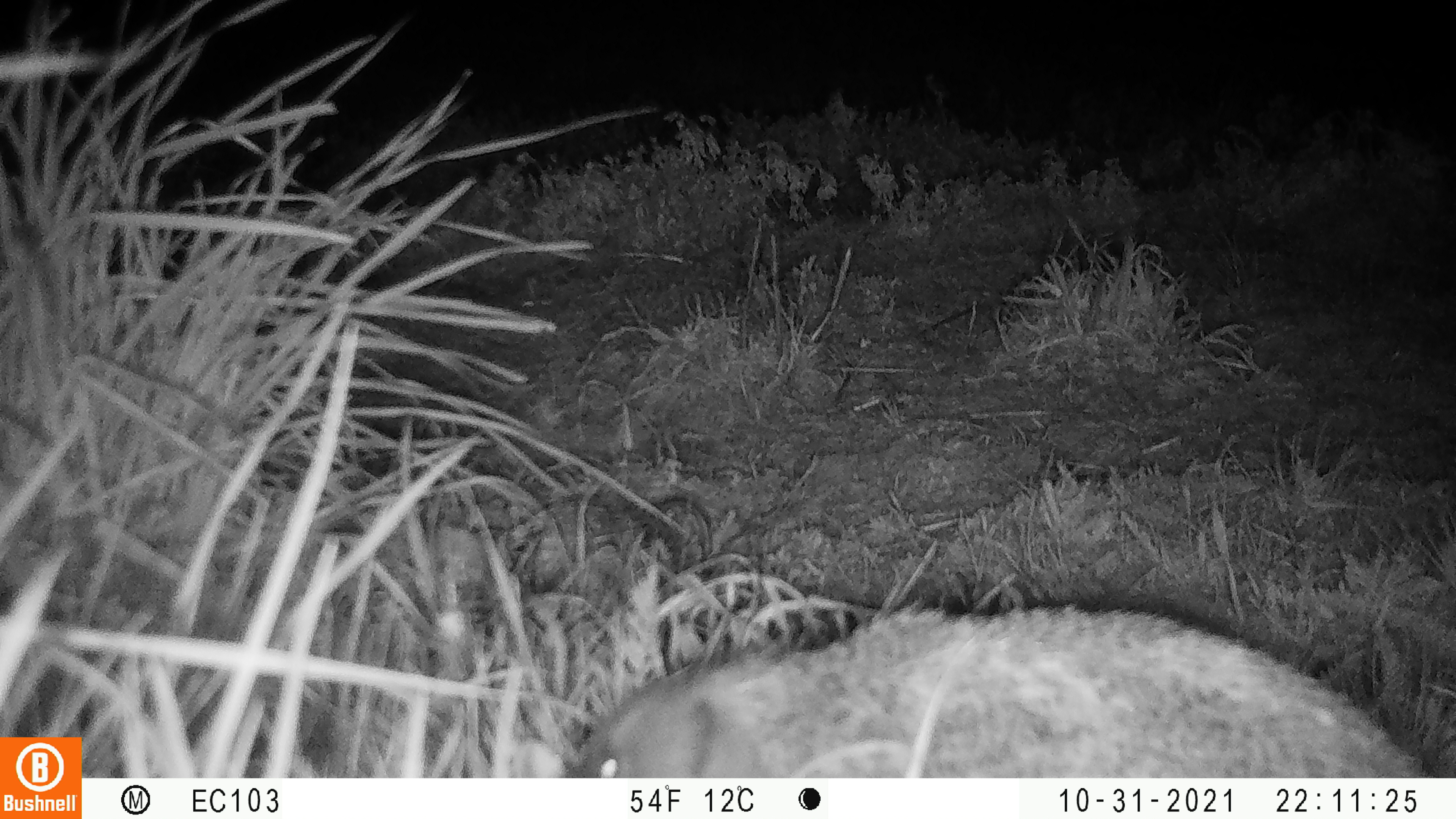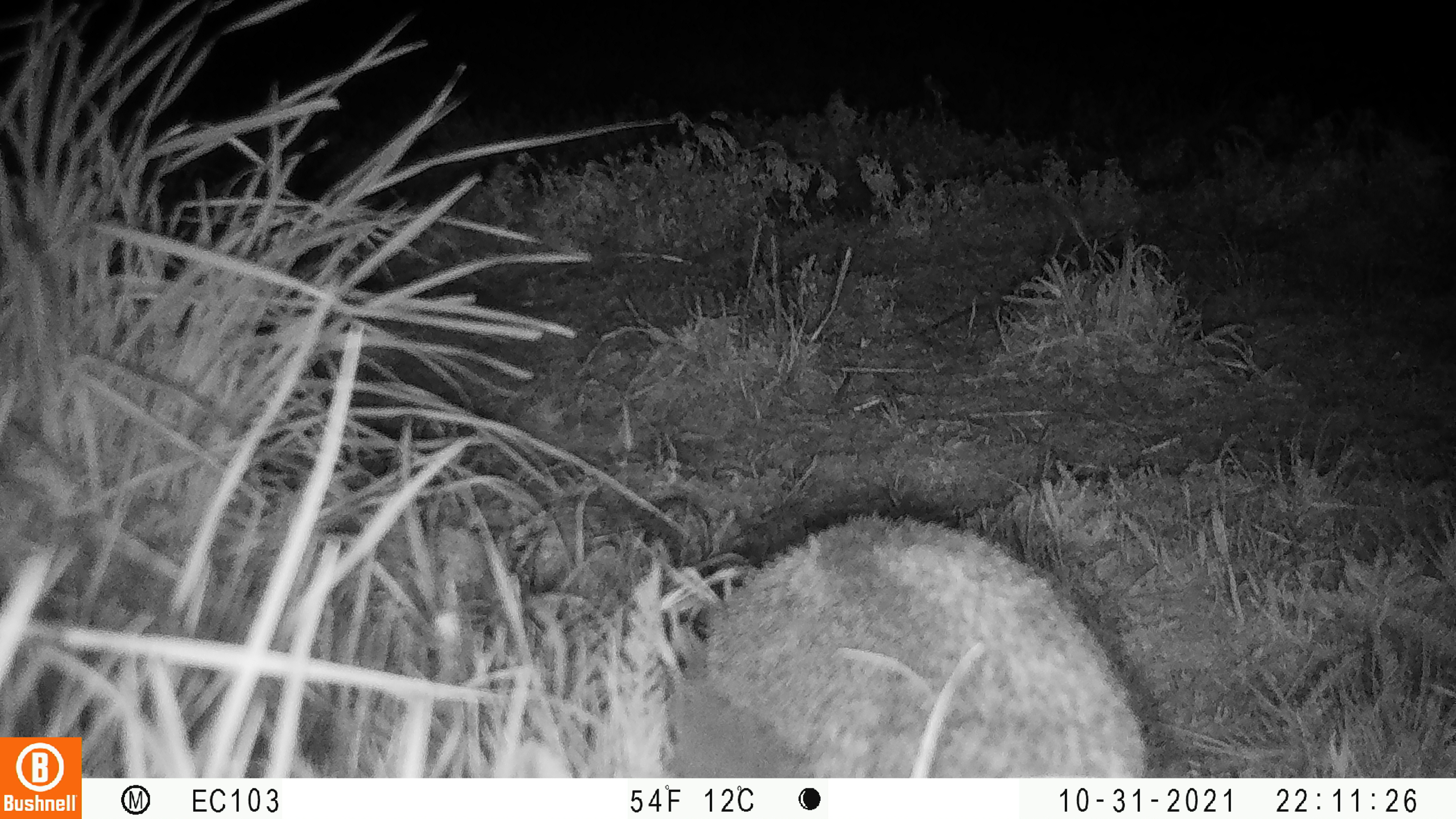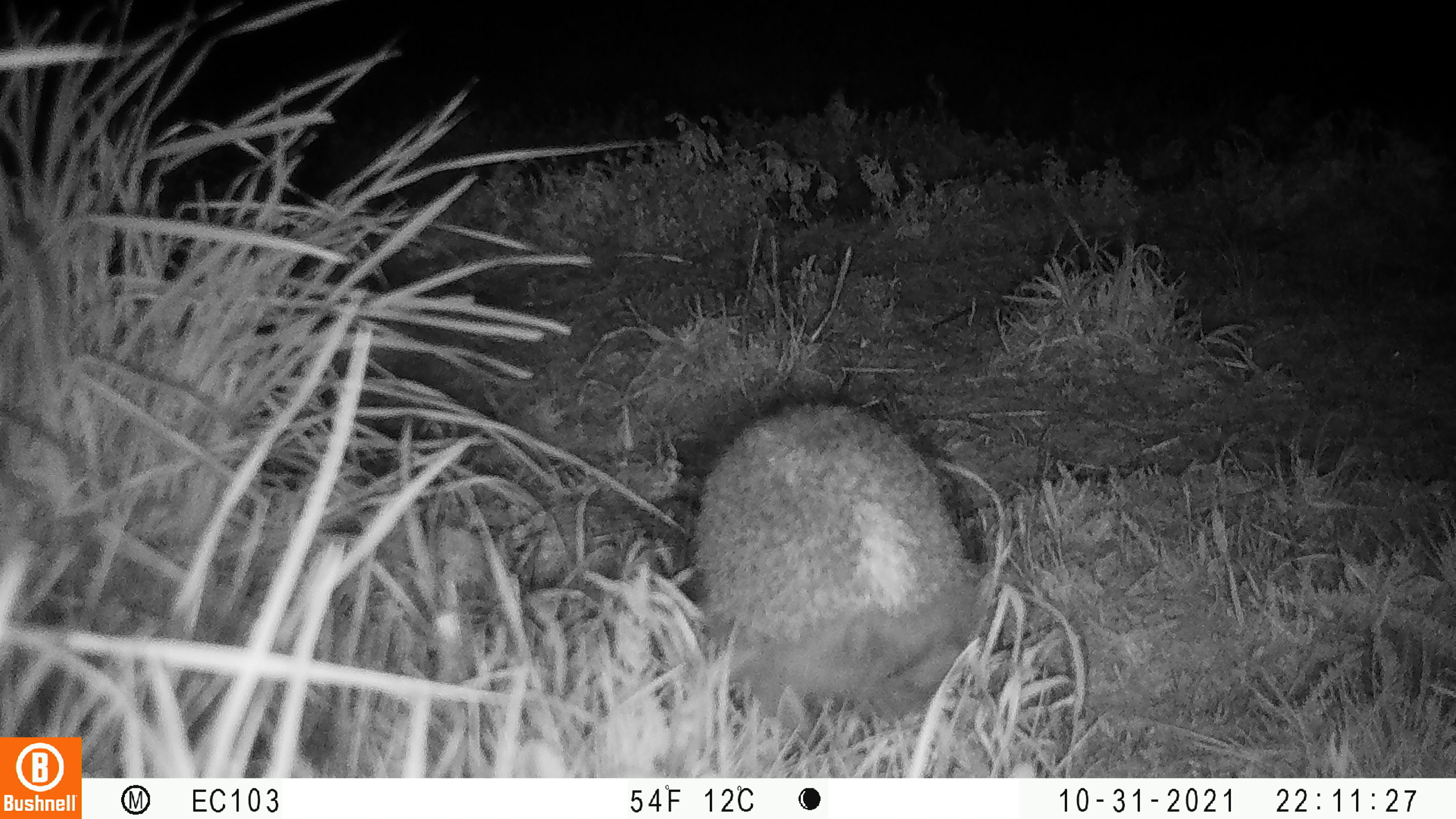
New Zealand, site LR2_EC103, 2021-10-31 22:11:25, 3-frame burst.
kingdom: Animalia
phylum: Chordata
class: Mammalia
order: Eulipotyphla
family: Erinaceidae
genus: Erinaceus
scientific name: Erinaceus europaeus europaeus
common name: european hedgehog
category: hedgehog